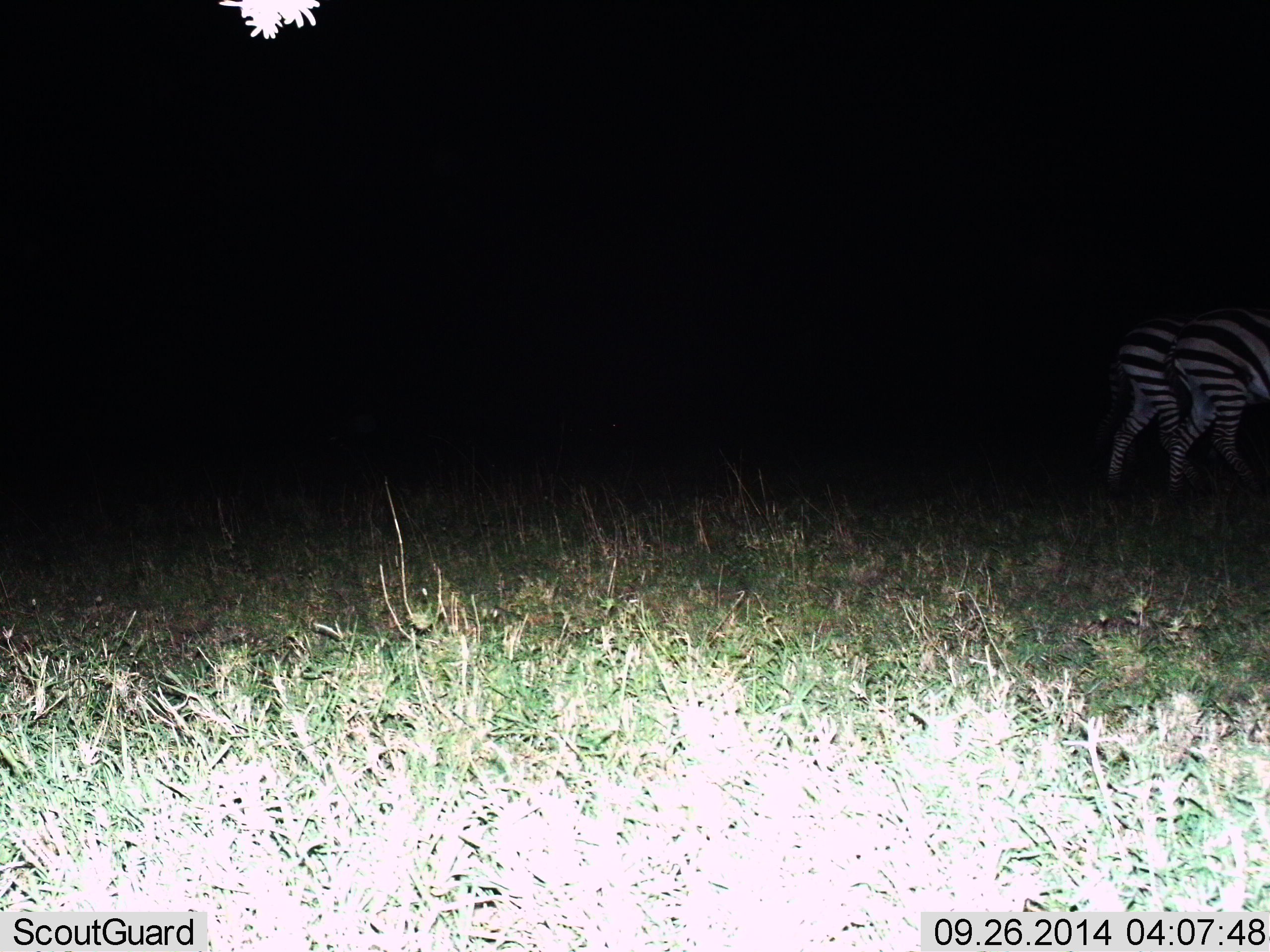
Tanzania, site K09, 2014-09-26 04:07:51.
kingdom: Animalia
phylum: Chordata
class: Mammalia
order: Perissodactyla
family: Equidae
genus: Equus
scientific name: Equus quagga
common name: plains zebra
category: zebra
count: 2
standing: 10%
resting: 0%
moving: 90%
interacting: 0%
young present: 0%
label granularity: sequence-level